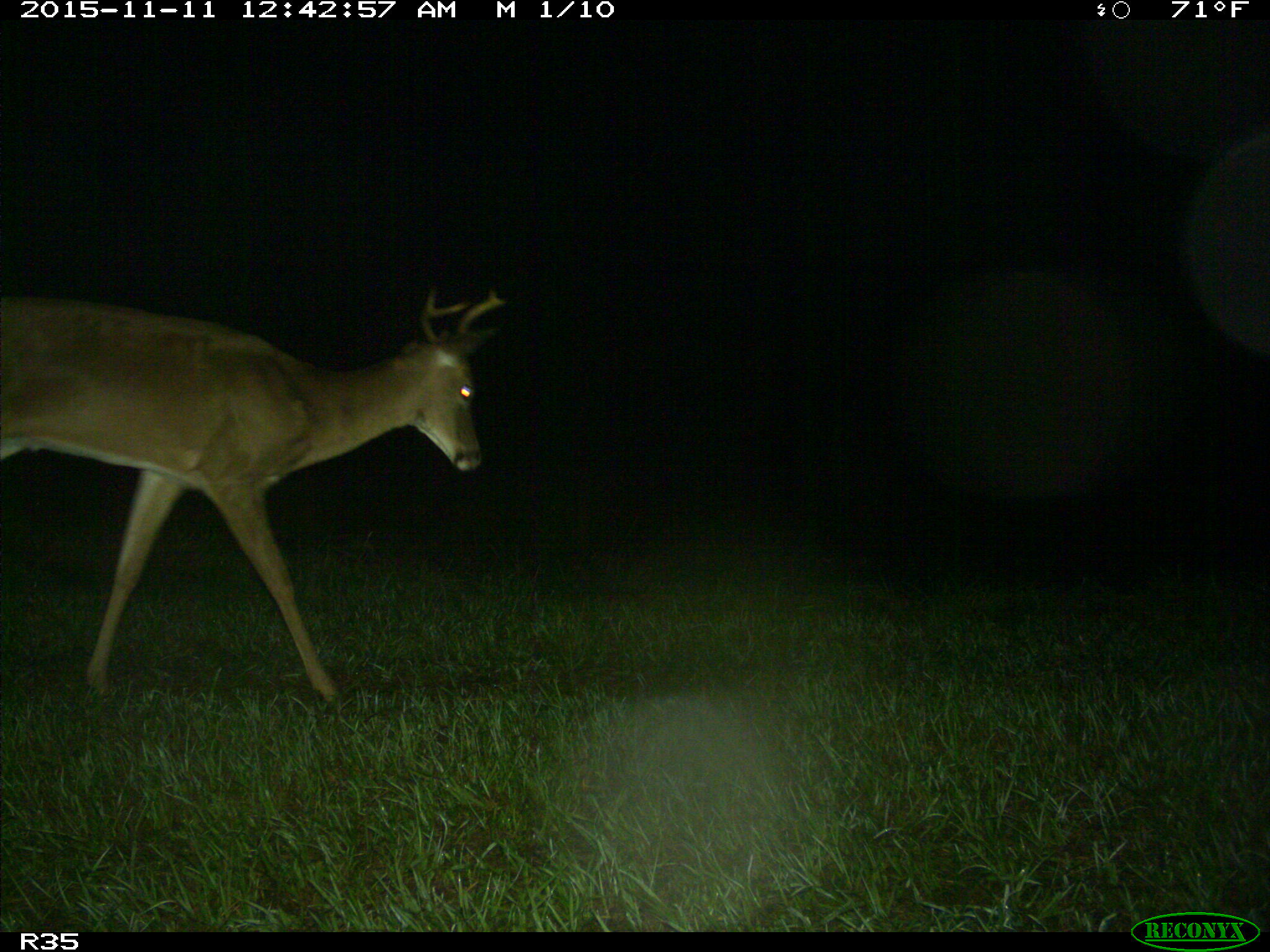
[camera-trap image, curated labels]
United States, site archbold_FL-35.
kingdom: Animalia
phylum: Chordata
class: Mammalia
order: Artiodactyla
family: Cervidae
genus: Odocoileus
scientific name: Odocoileus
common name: deer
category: unidentified deer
Unidentified deer (deer) (Odocoileus).